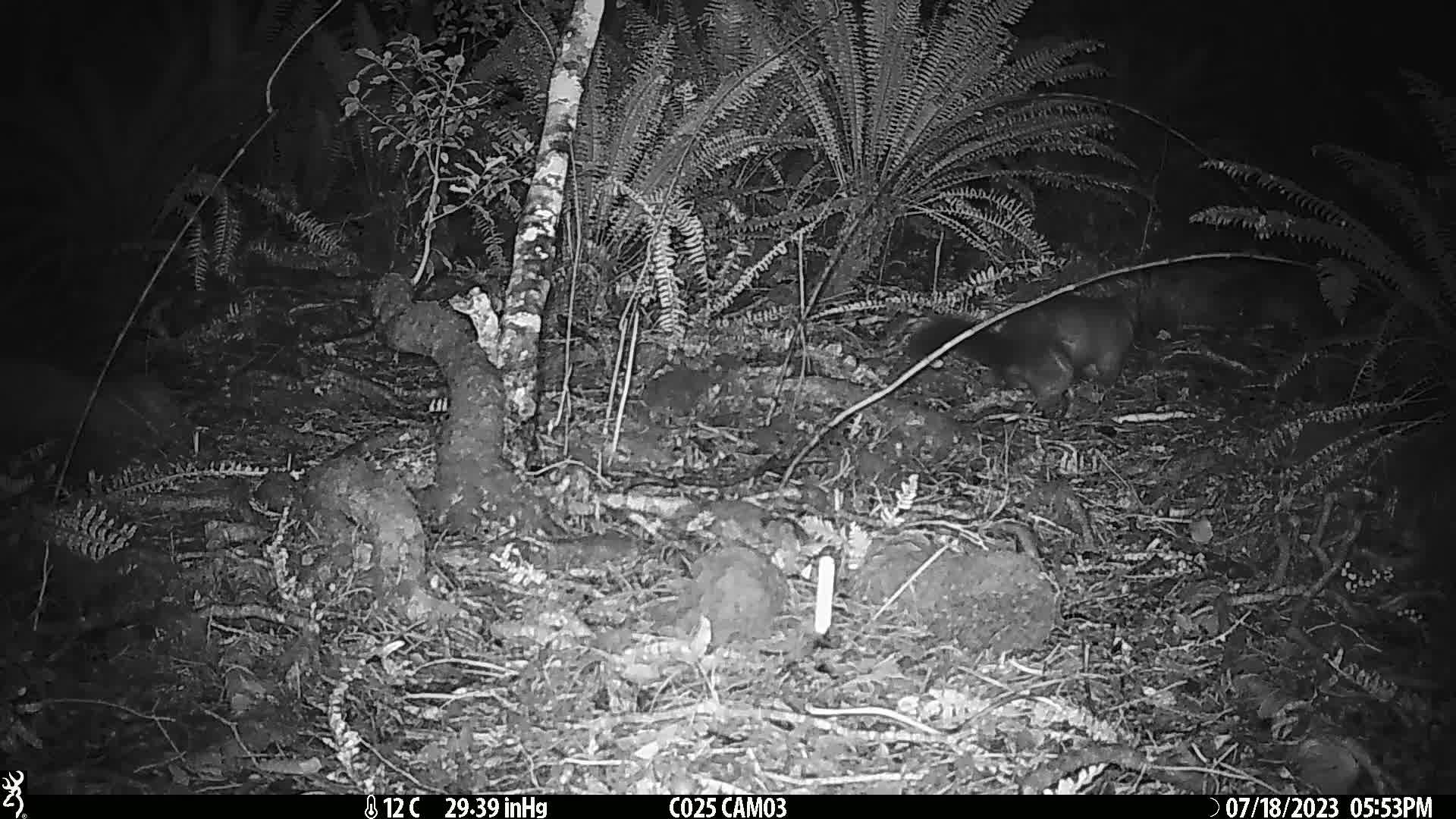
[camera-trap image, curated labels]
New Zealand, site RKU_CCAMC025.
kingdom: Animalia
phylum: Chordata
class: Mammalia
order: Diprotodontia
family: Phalangeridae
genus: Trichosurus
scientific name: Trichosurus vulpecula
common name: common brushtail possum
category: possum